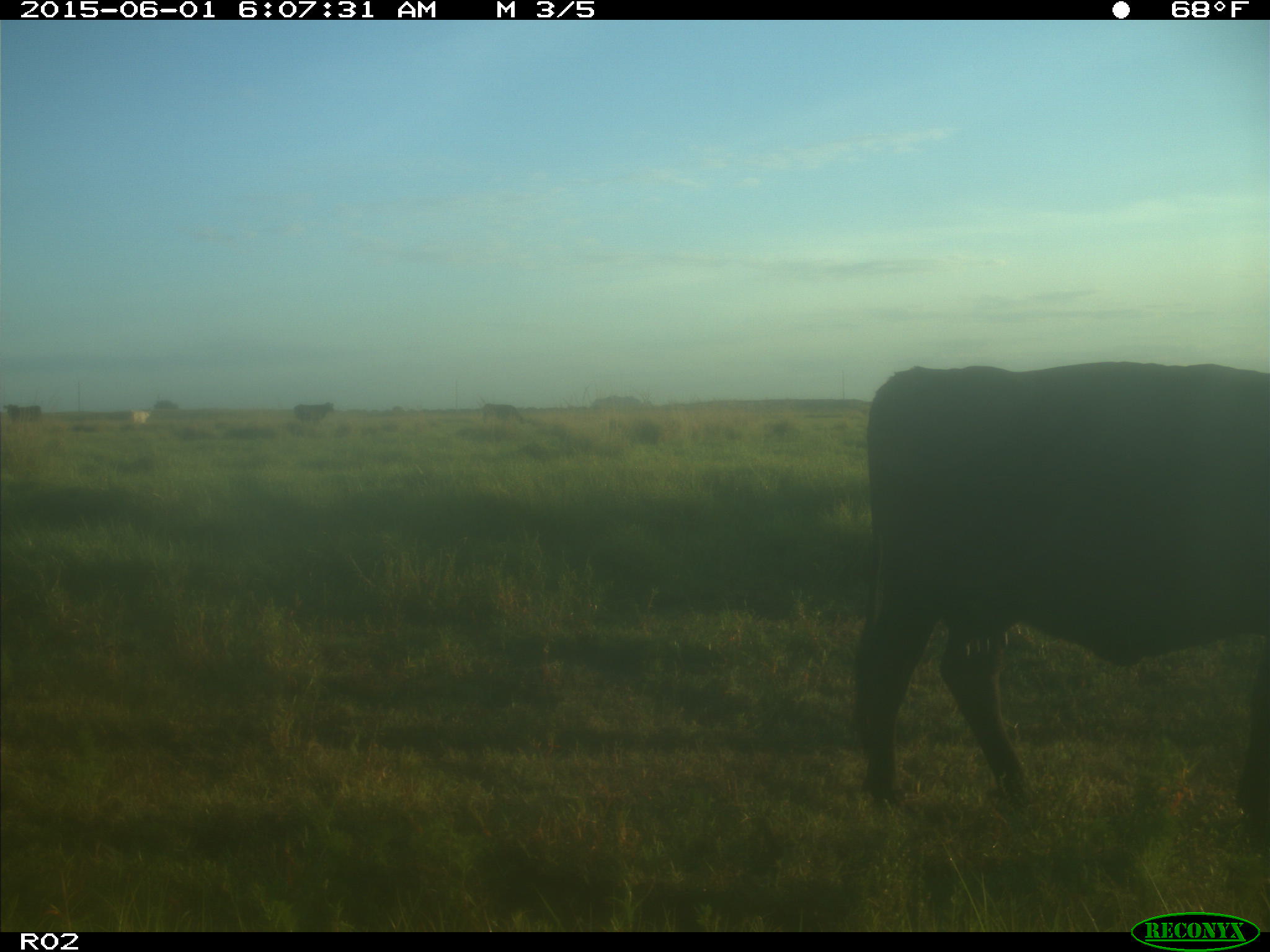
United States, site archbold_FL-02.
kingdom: Animalia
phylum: Chordata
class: Mammalia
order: Artiodactyla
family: Bovidae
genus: Bos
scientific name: Bos taurus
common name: domestic cow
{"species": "Bos taurus (domestic cow)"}